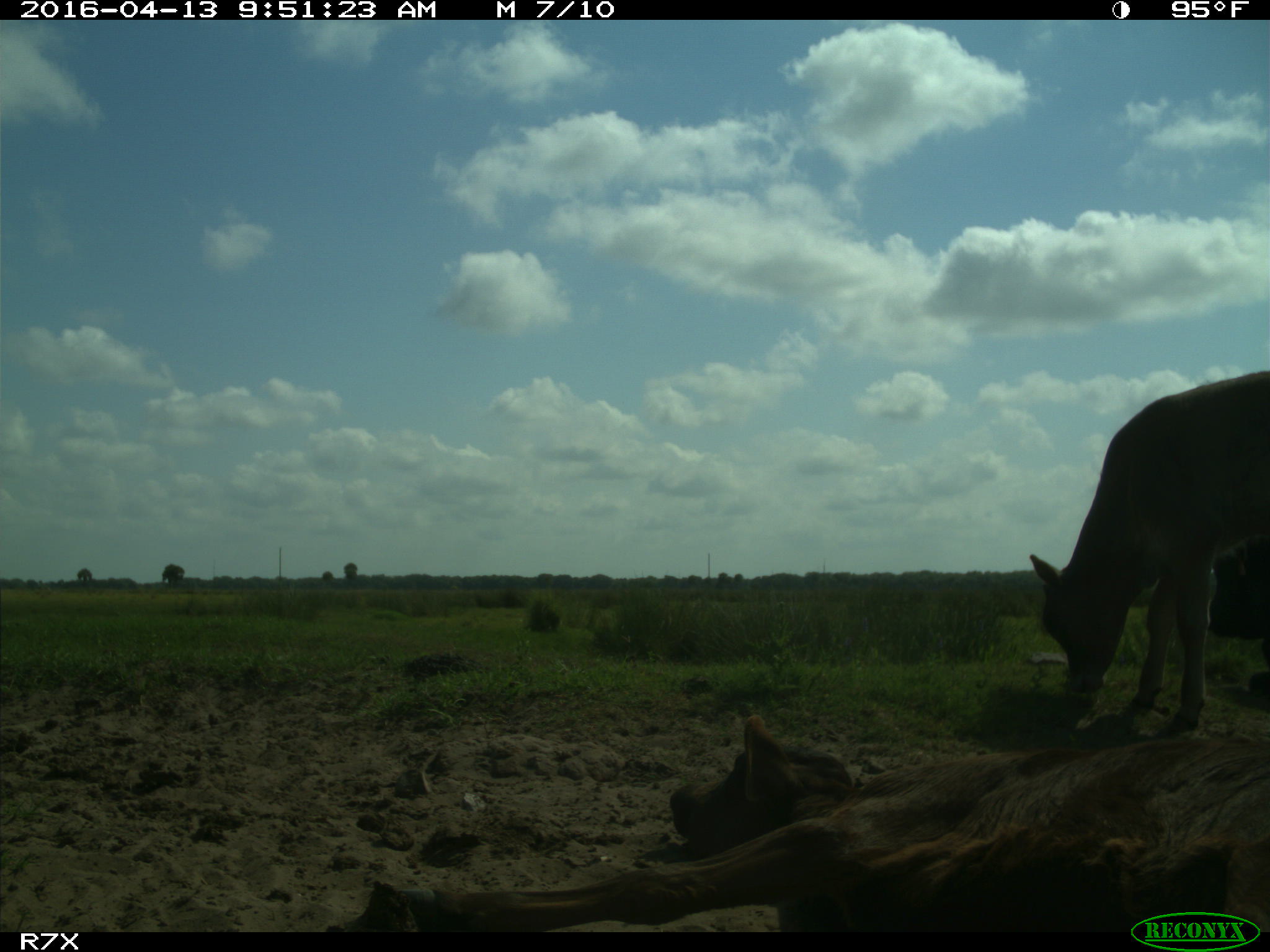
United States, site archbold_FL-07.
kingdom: Animalia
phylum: Chordata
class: Mammalia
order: Artiodactyla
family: Bovidae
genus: Bos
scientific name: Bos taurus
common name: domestic cow